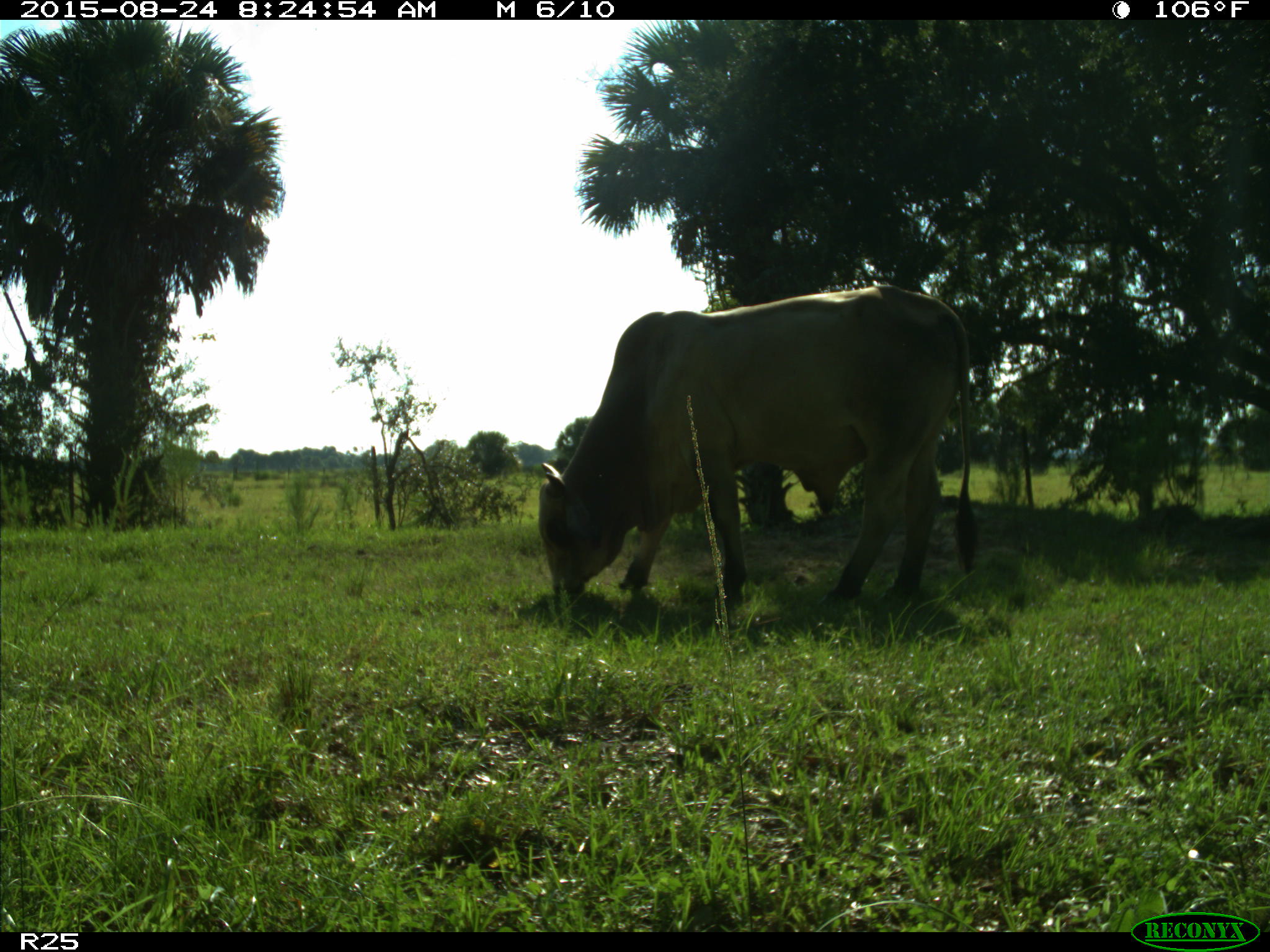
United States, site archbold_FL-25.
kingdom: Animalia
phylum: Chordata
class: Mammalia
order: Artiodactyla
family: Bovidae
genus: Bos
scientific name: Bos taurus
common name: domestic cow